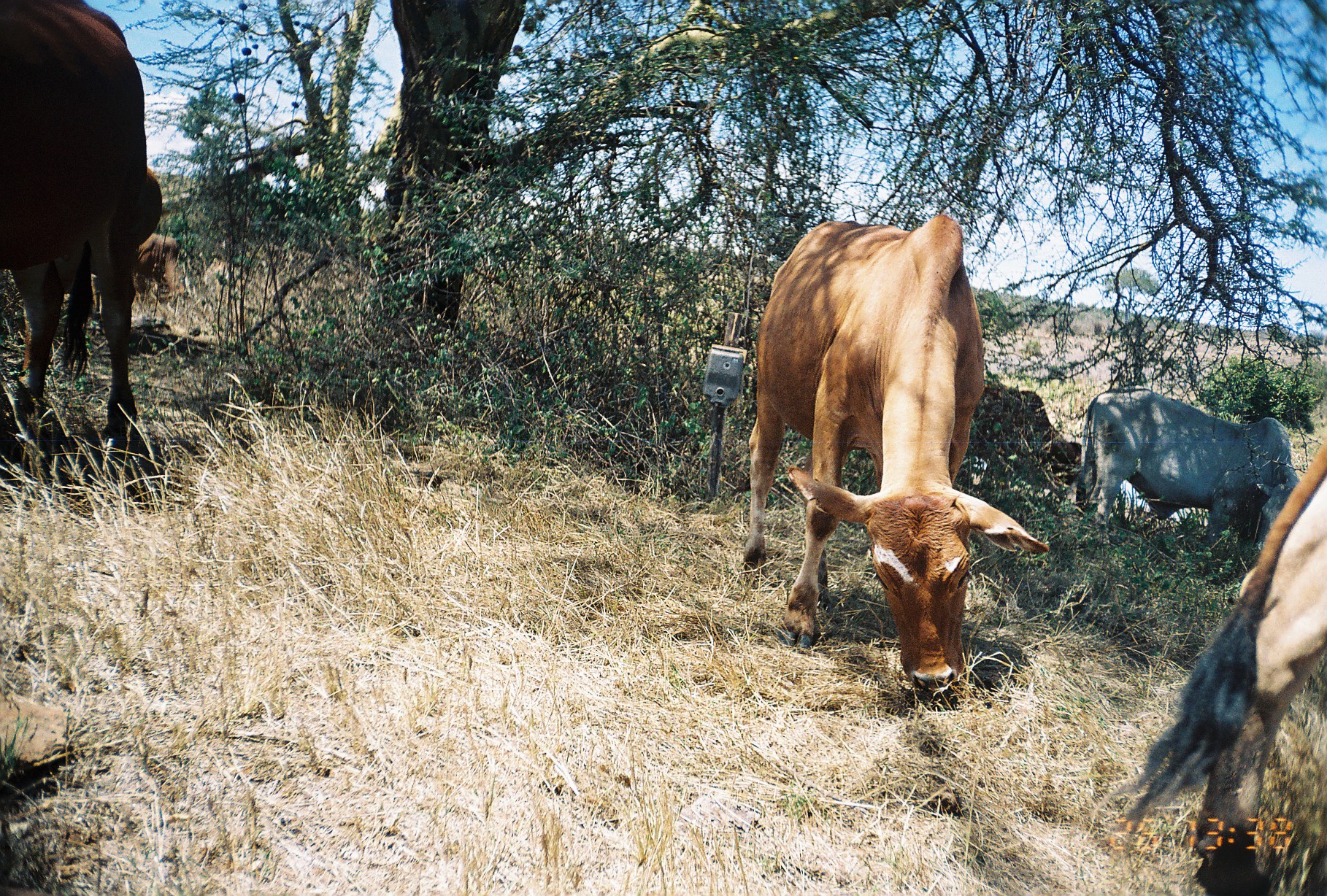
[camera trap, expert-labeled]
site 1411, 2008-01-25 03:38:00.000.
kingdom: Animalia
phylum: Chordata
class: Mammalia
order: Artiodactyla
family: Bovidae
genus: Bos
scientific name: Bos taurus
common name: domestic cattle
Bos taurus (domestic cattle), count 8.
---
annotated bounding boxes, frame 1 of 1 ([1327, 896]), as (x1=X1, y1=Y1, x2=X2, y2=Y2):
bos taurus: (x1=741, y1=214, x2=1049, y2=695); (x1=1122, y1=436, x2=1326, y2=896); (x1=1, y1=2, x2=163, y2=456); (x1=1074, y1=388, x2=1300, y2=564); (x1=972, y1=382, x2=1081, y2=496); (x1=89, y1=233, x2=185, y2=338)